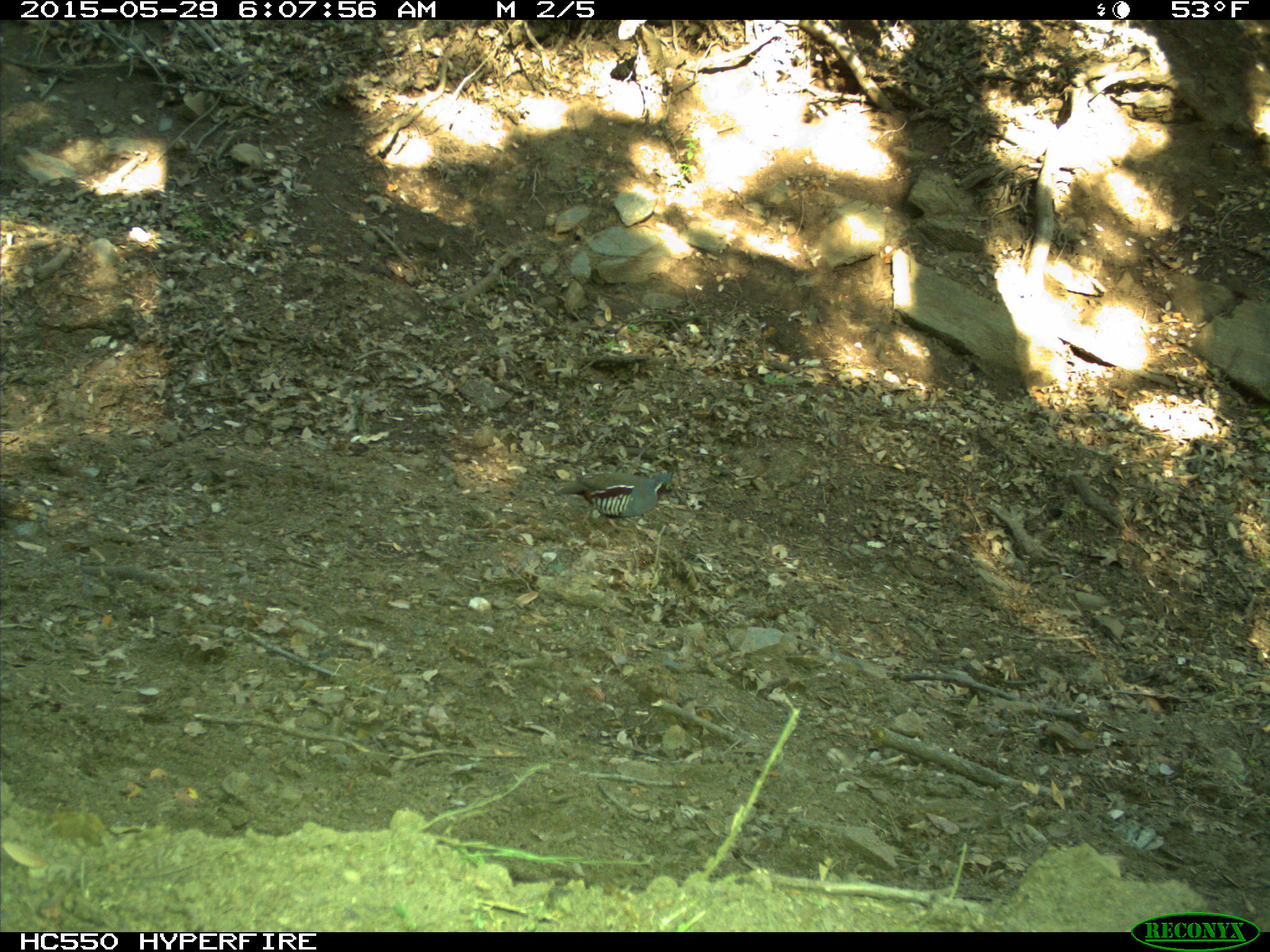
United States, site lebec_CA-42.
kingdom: Animalia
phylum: Chordata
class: Aves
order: Galliformes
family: Odontophoridae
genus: Callipepla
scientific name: Callipepla californica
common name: california quail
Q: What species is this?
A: Callipepla californica (california quail).